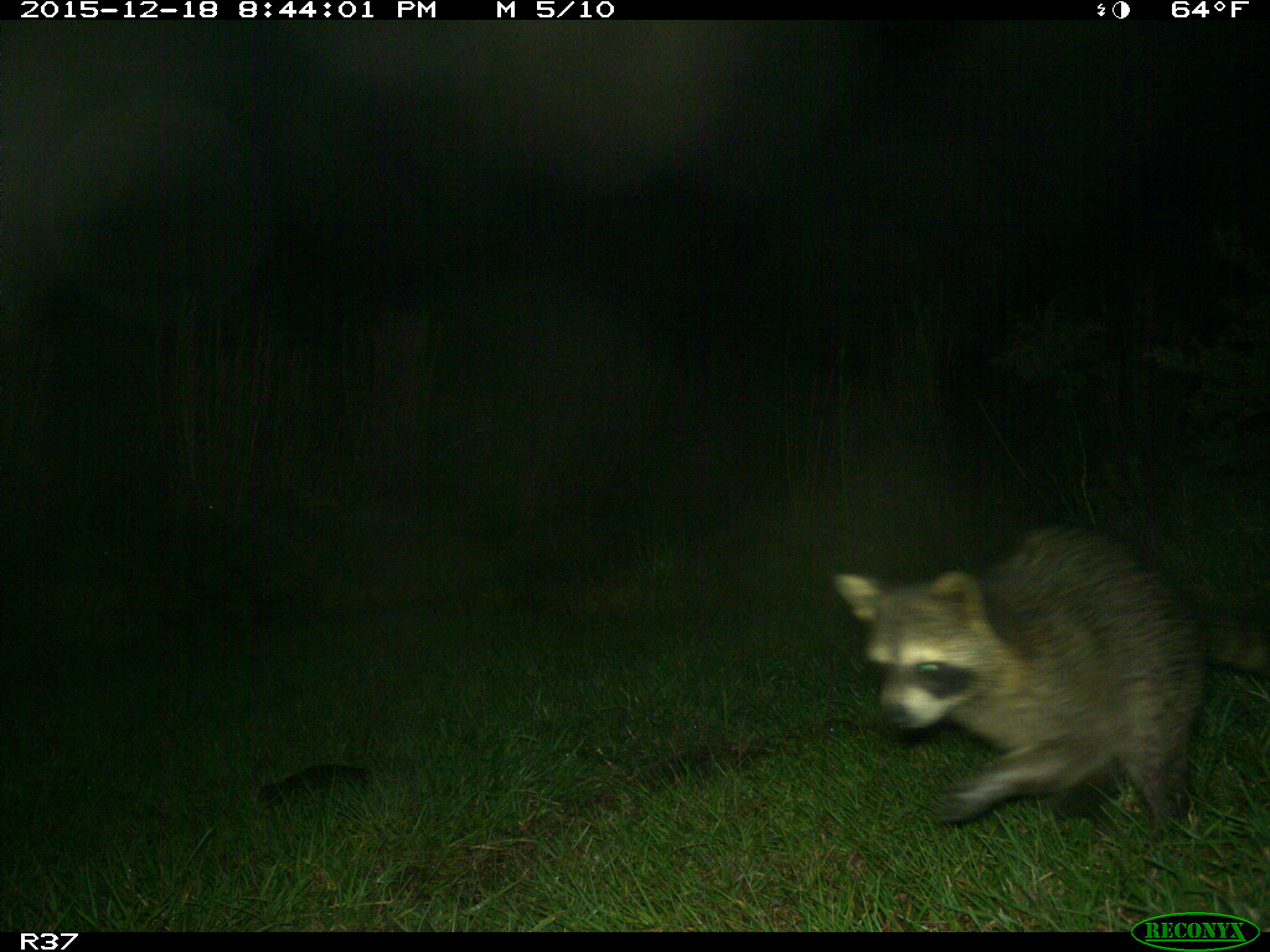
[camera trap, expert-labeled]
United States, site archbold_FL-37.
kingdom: Animalia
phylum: Chordata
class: Mammalia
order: Carnivora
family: Procyonidae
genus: Procyon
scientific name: Procyon lotor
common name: common raccoon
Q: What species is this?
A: Procyon lotor (common raccoon).